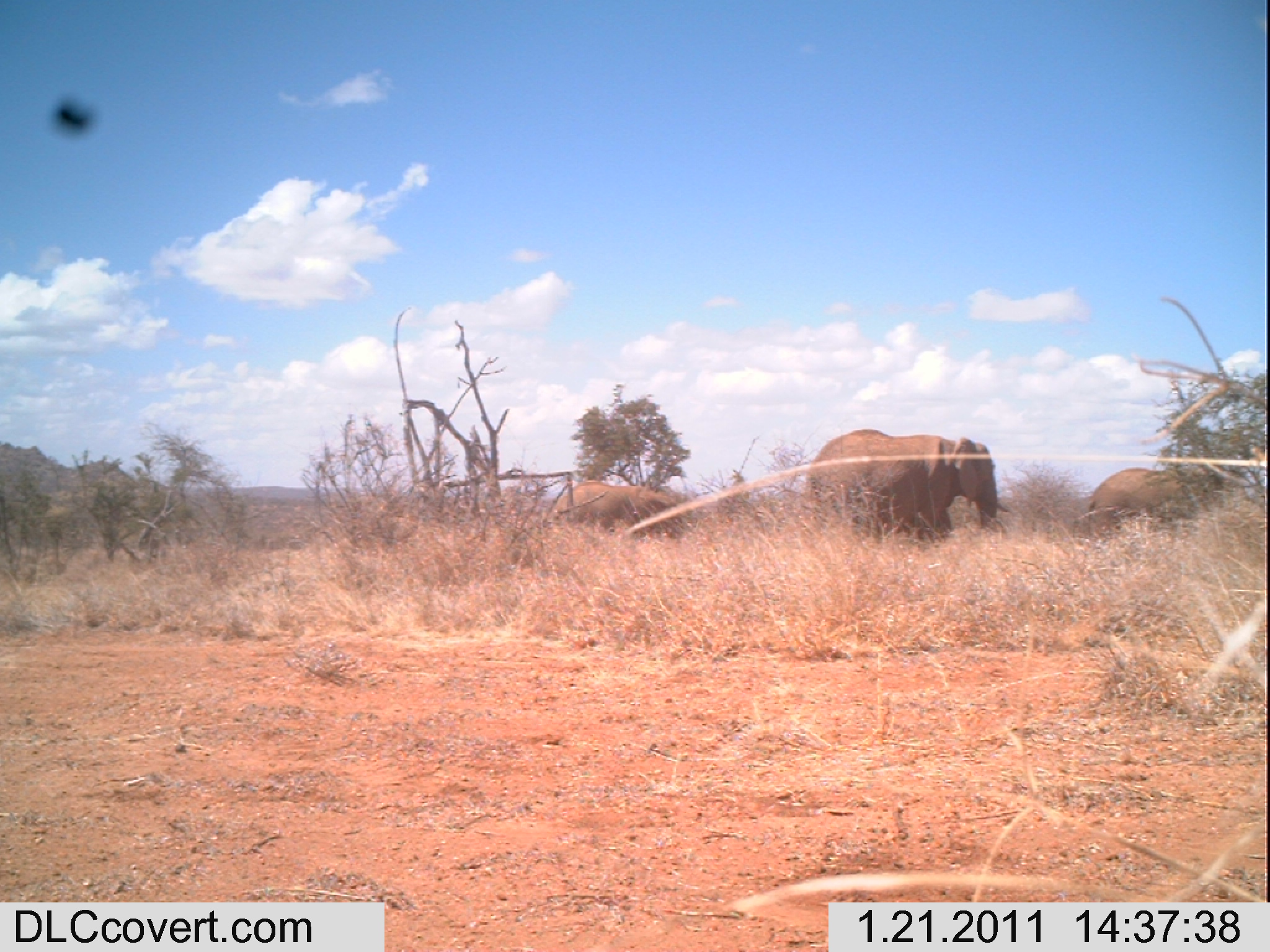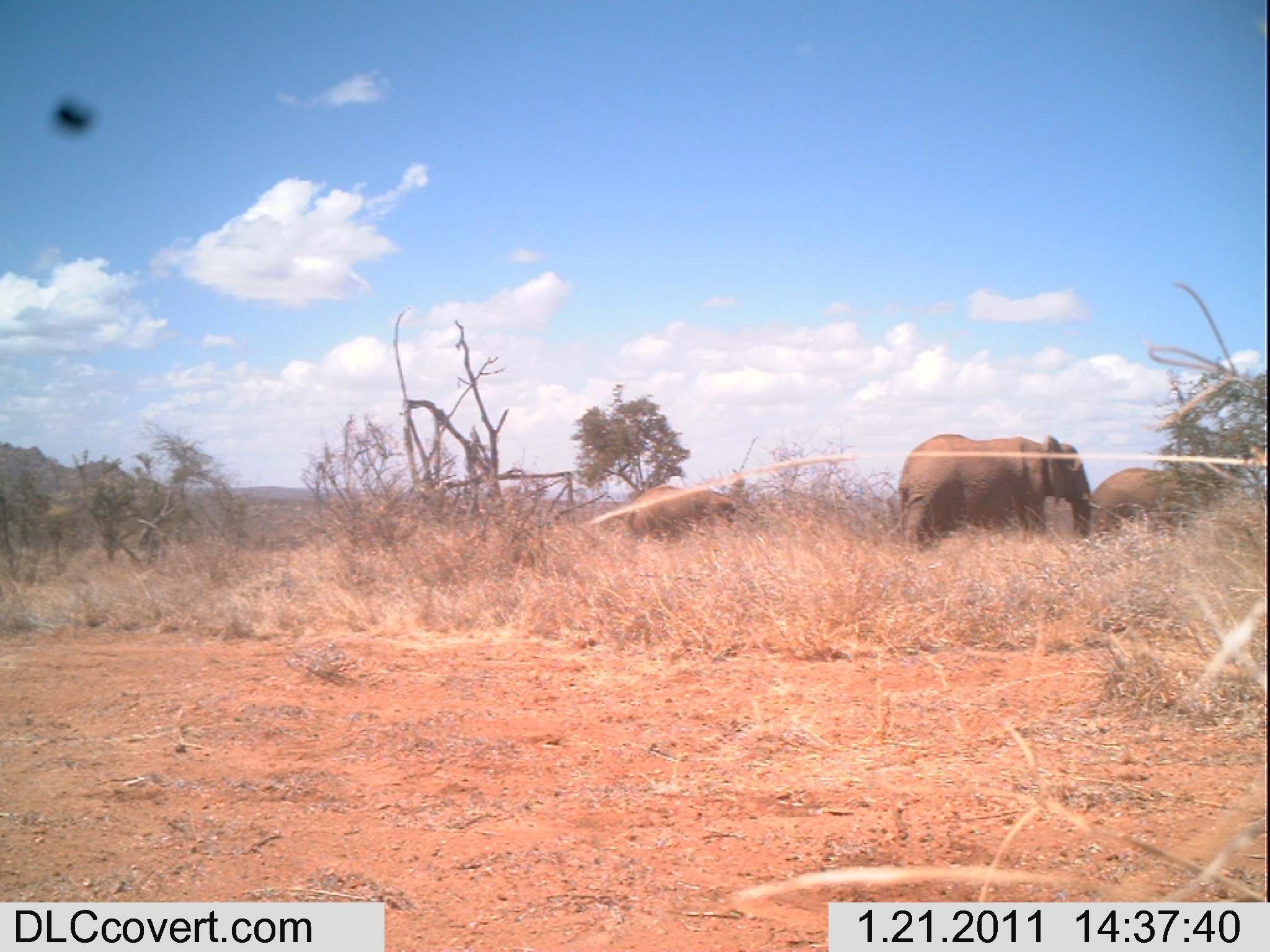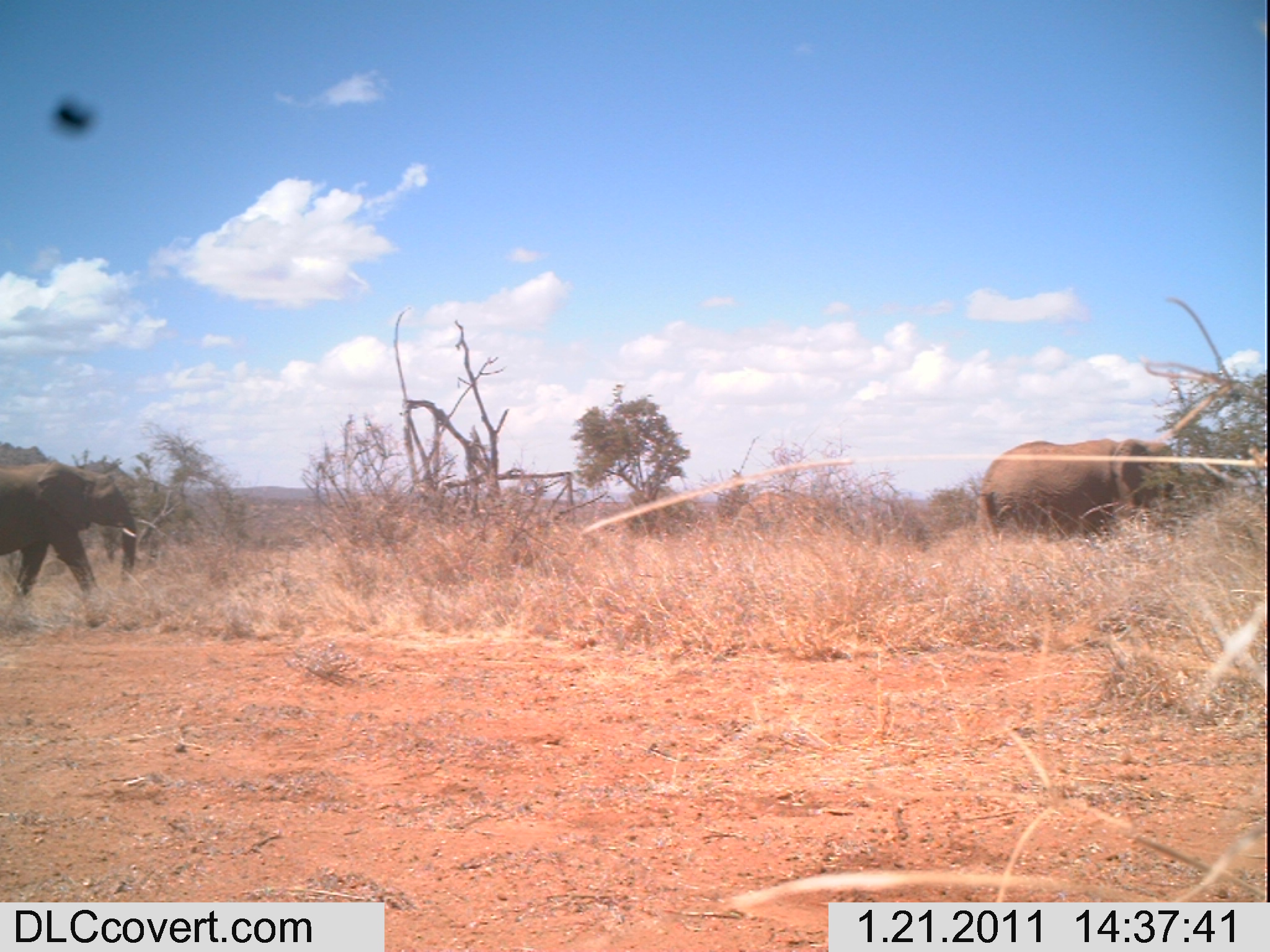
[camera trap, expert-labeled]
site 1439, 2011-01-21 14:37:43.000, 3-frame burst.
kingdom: Animalia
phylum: Chordata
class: Mammalia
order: Proboscidea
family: Elephantidae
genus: Loxodonta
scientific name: Loxodonta africana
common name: african bush elephant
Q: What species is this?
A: Loxodonta africana (african bush elephant).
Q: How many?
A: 3.